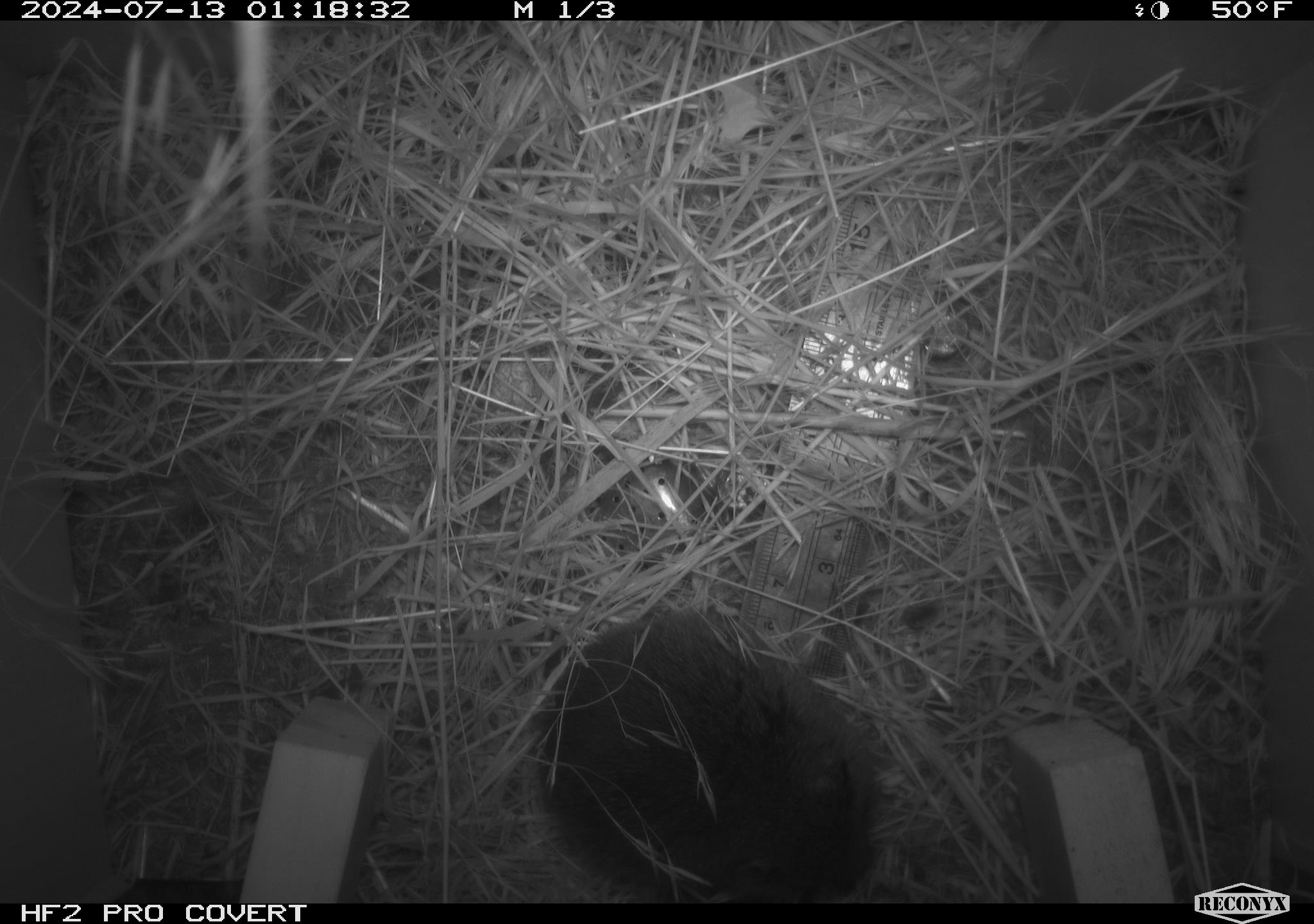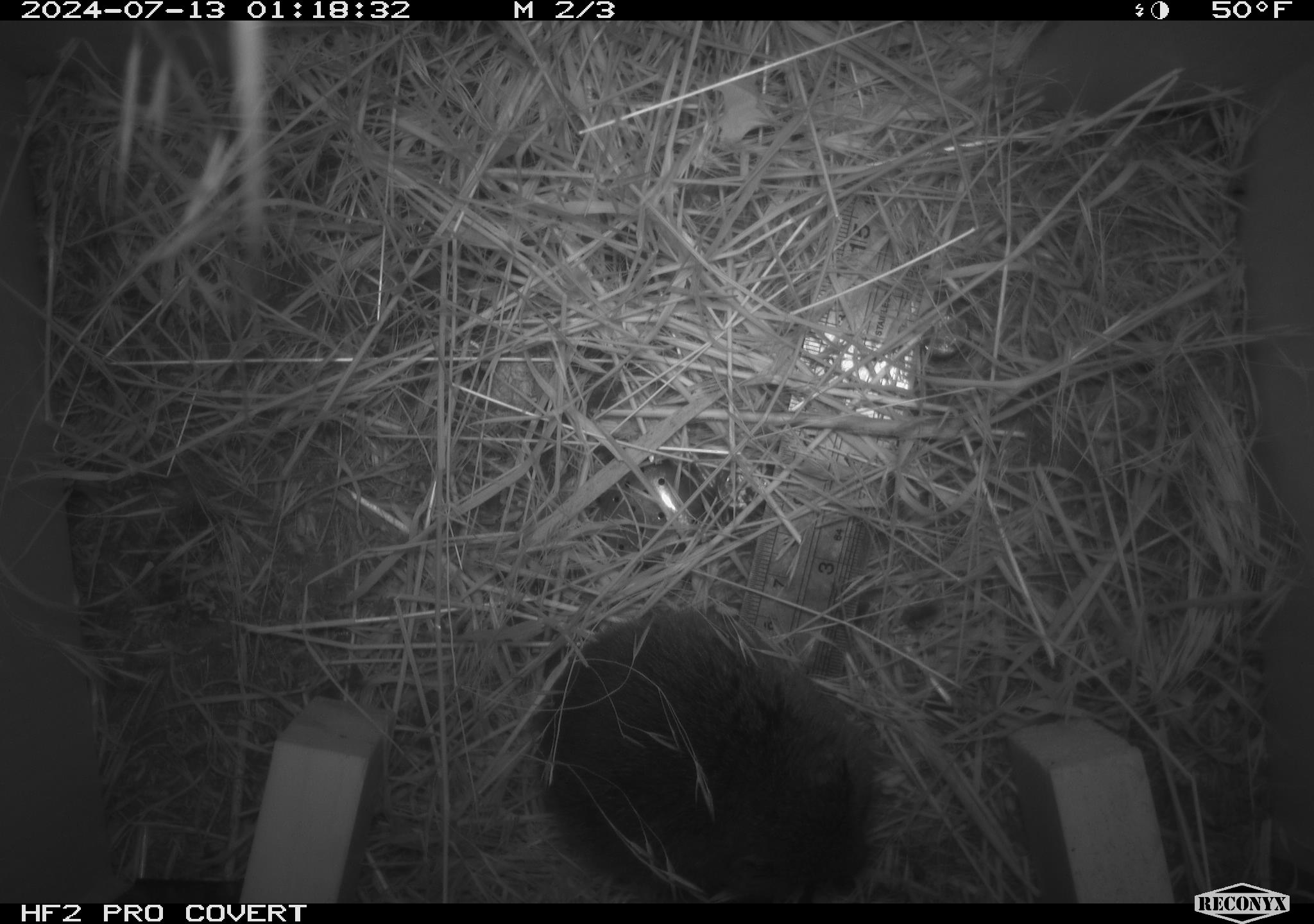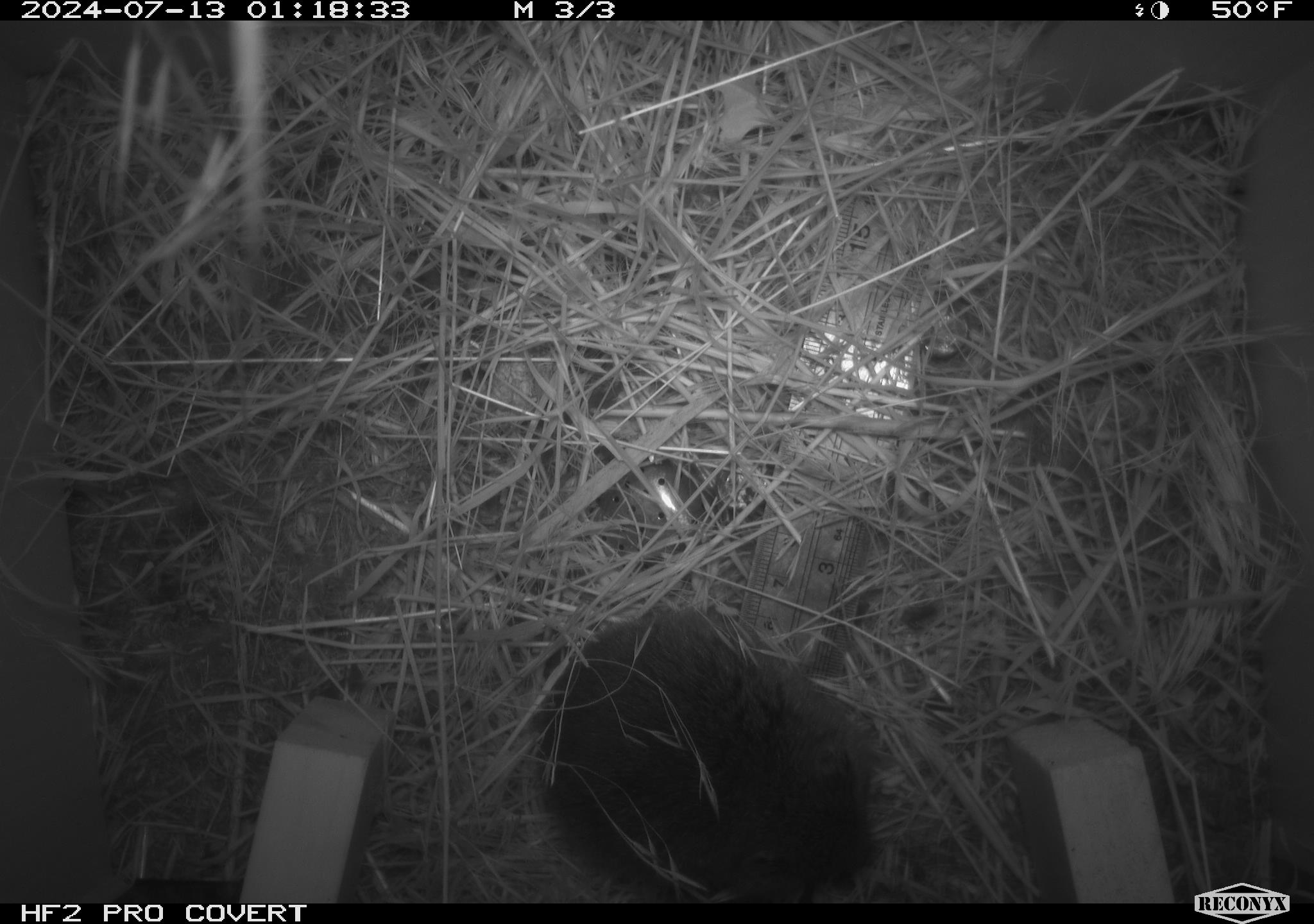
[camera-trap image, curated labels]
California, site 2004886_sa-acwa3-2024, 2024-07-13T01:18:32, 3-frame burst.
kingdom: Animalia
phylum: Chordata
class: Mammalia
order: Rodentia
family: Cricetidae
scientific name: Arvicolinae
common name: voles, lemmings, and muskrats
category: arvicolinae subfamily